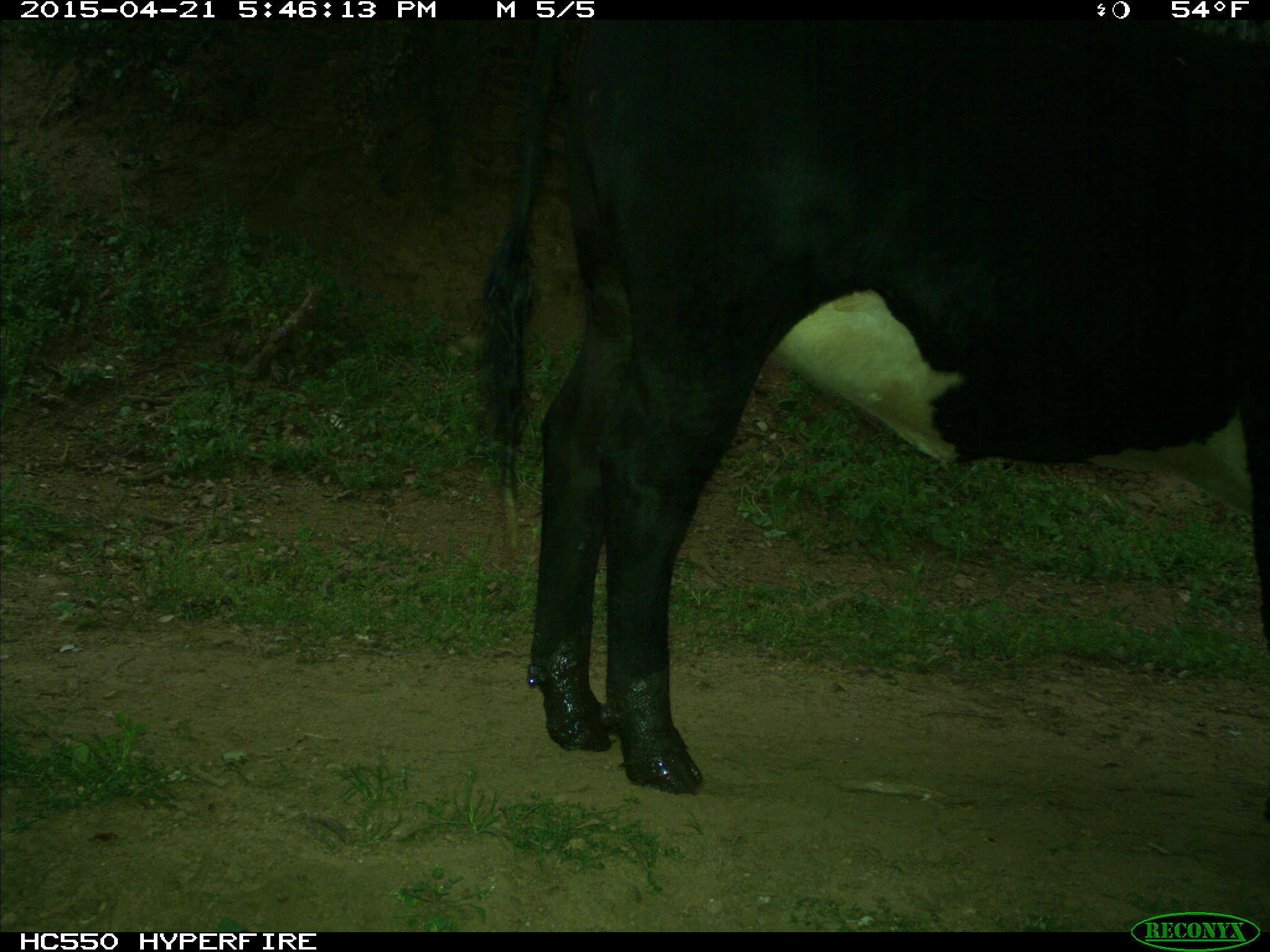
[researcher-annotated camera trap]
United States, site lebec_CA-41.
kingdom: Animalia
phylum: Chordata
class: Mammalia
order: Artiodactyla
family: Bovidae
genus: Bos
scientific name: Bos taurus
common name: domestic cow